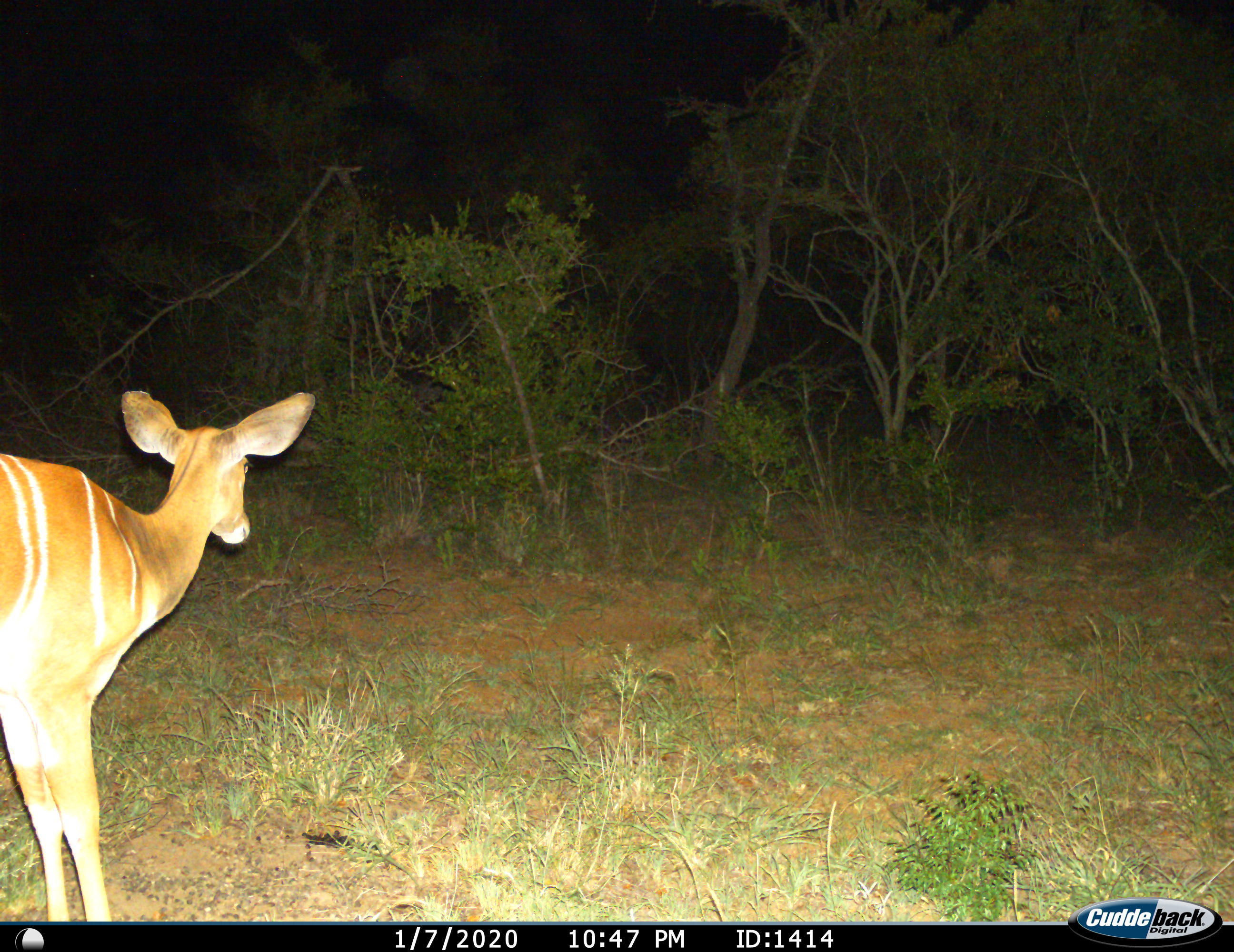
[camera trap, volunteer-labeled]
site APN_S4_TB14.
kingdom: Animalia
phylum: Chordata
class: Mammalia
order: Artiodactyla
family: Bovidae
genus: Tragelaphus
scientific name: Tragelaphus angasii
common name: nyala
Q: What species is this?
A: Nyala (Tragelaphus angasii).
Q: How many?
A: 1.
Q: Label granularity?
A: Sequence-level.